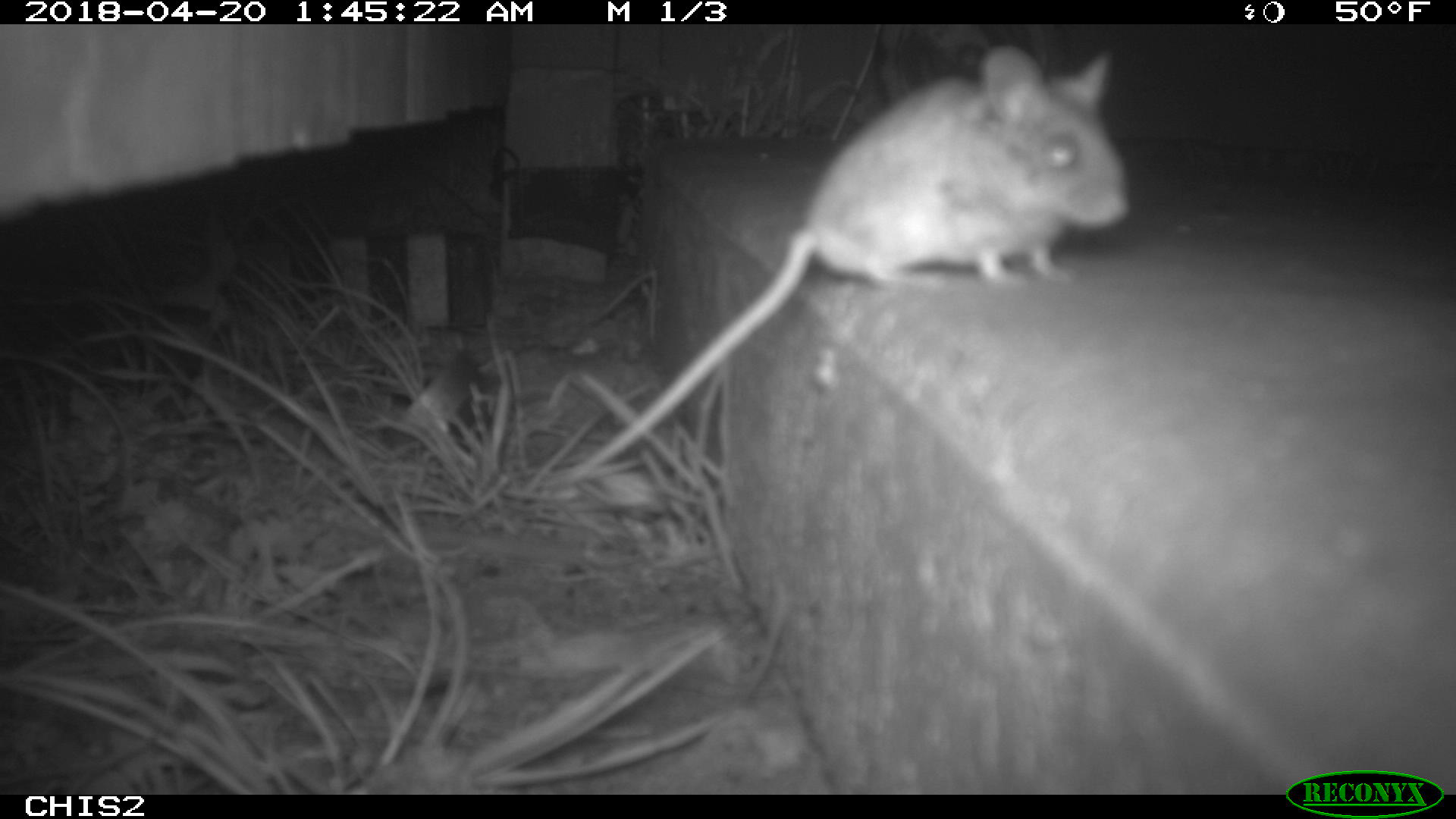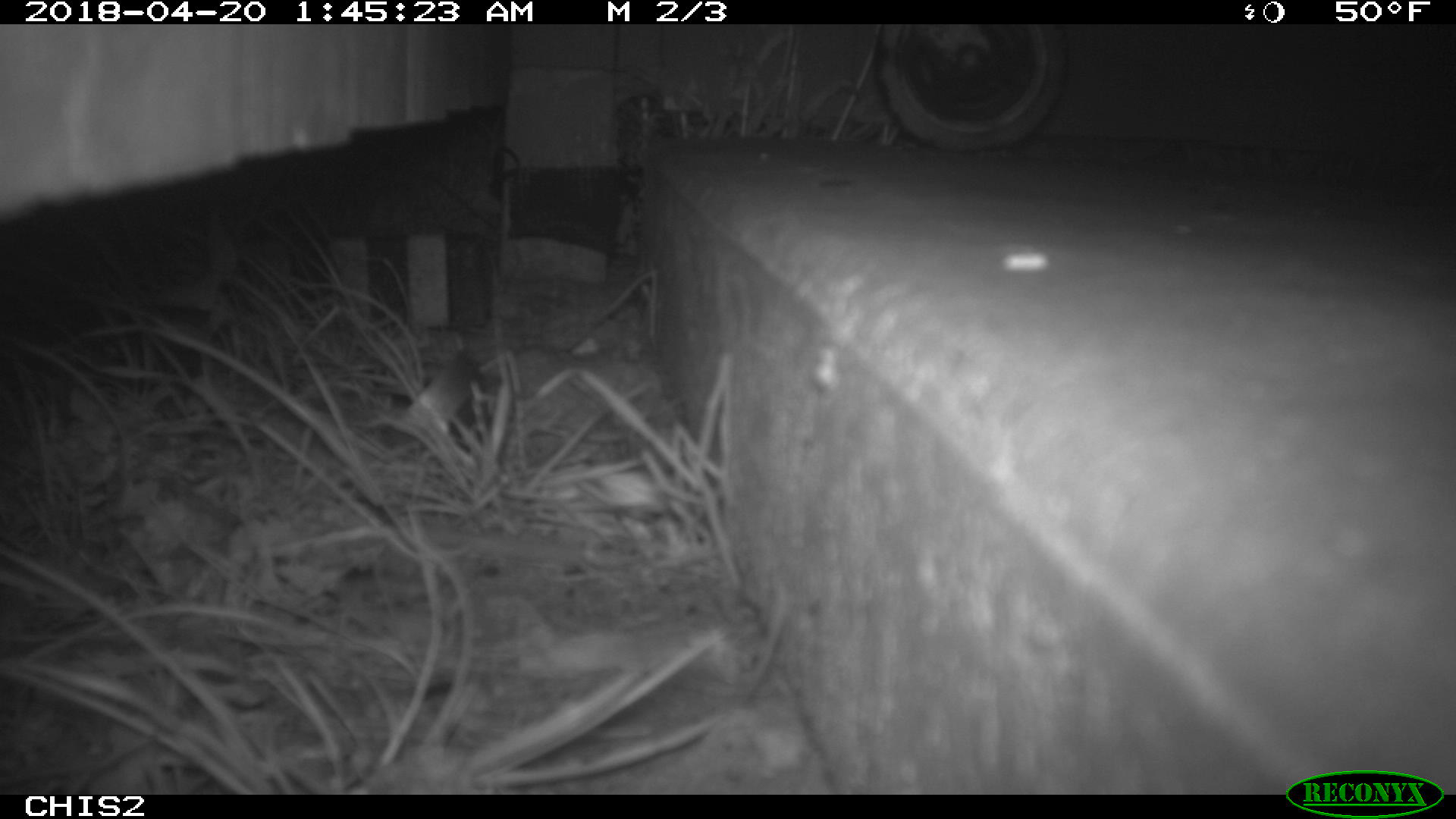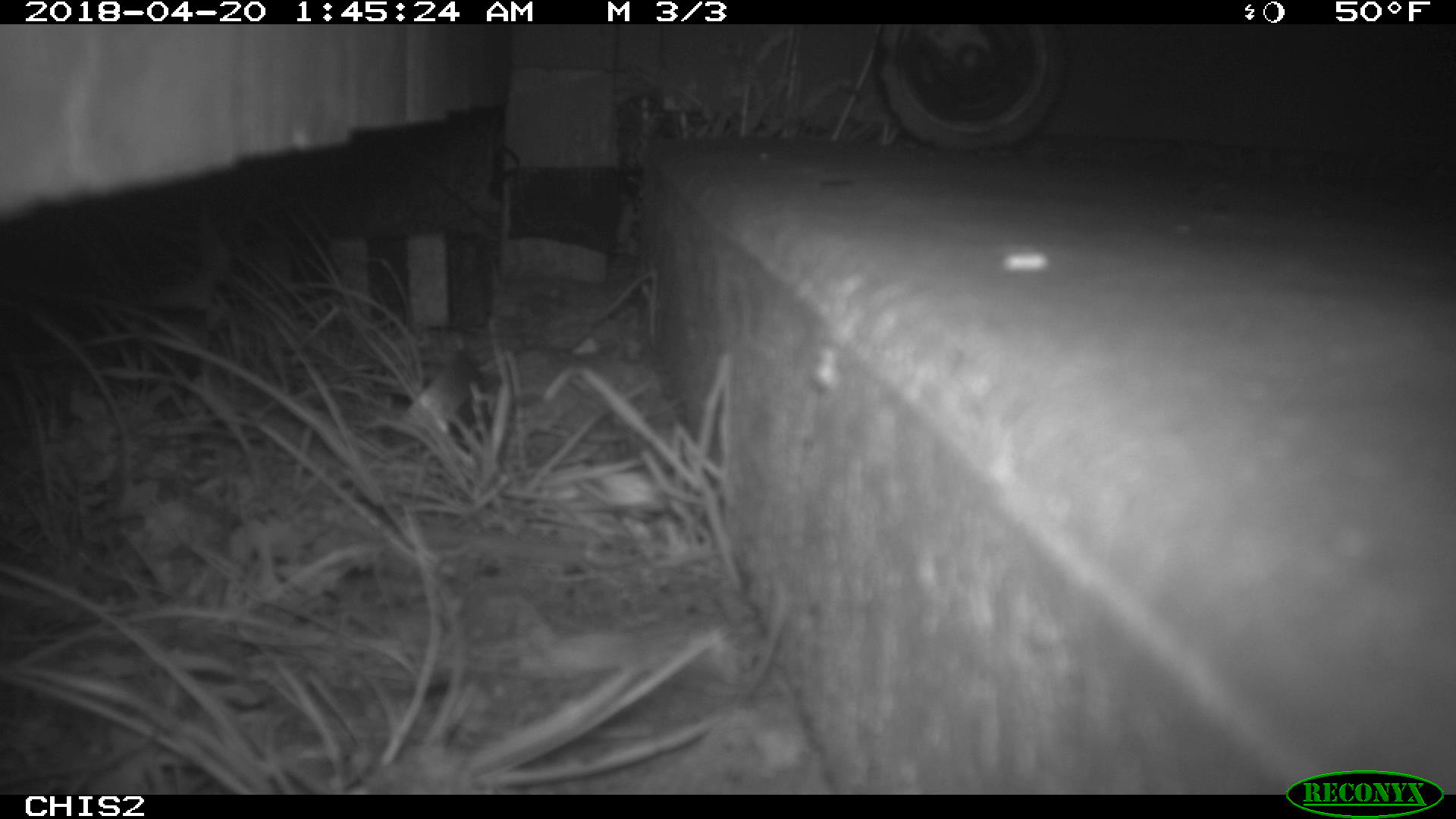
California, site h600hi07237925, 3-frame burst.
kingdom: Animalia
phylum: Chordata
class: Mammalia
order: Rodentia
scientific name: Rodentia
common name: rodent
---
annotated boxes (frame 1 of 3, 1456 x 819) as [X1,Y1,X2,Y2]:
rodent: [563,45,1128,480]